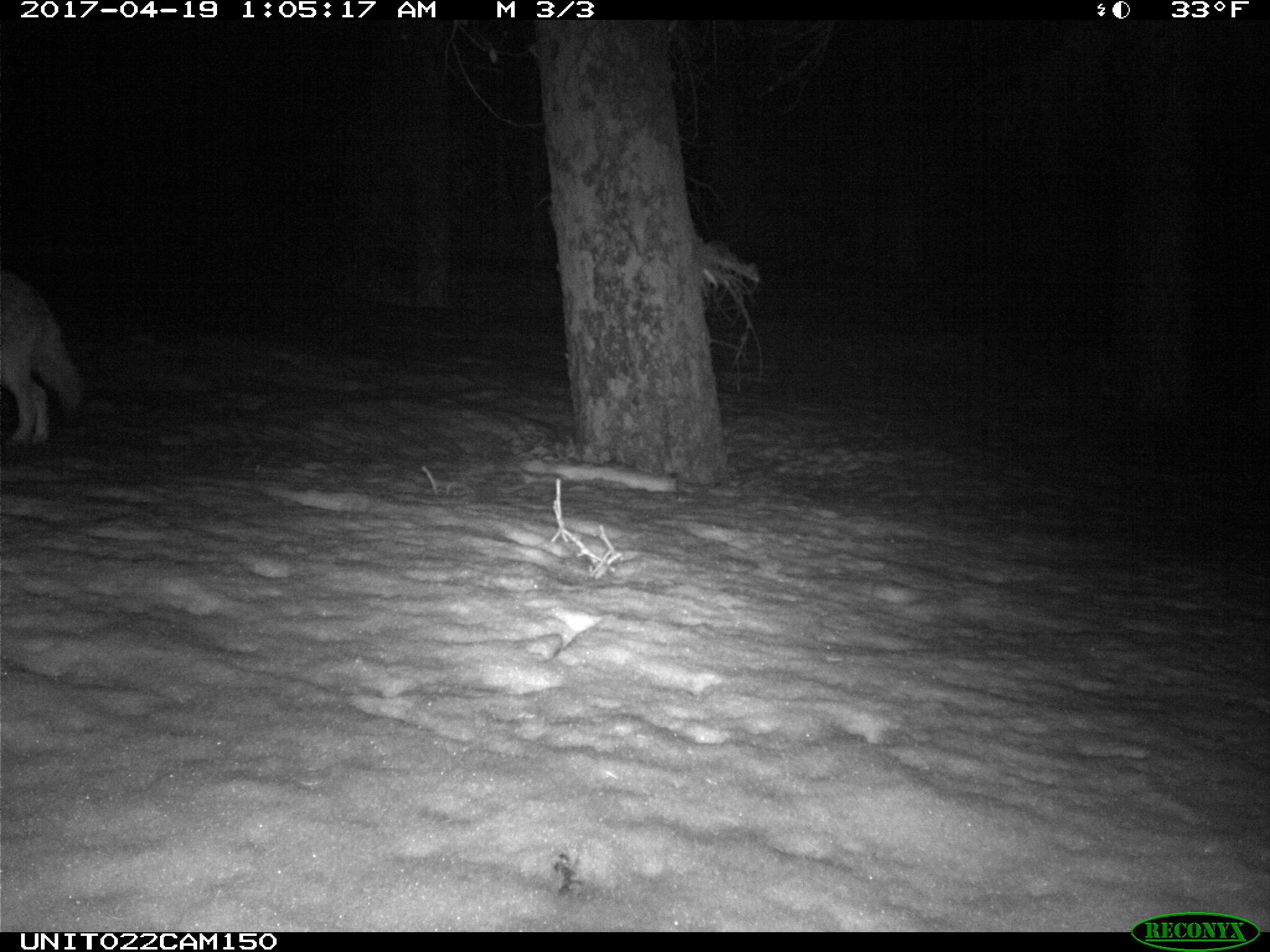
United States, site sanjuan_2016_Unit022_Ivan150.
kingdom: Animalia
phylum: Chordata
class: Mammalia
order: Carnivora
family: Canidae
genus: Canis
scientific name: Canis latrans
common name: coyote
Canis latrans (coyote).